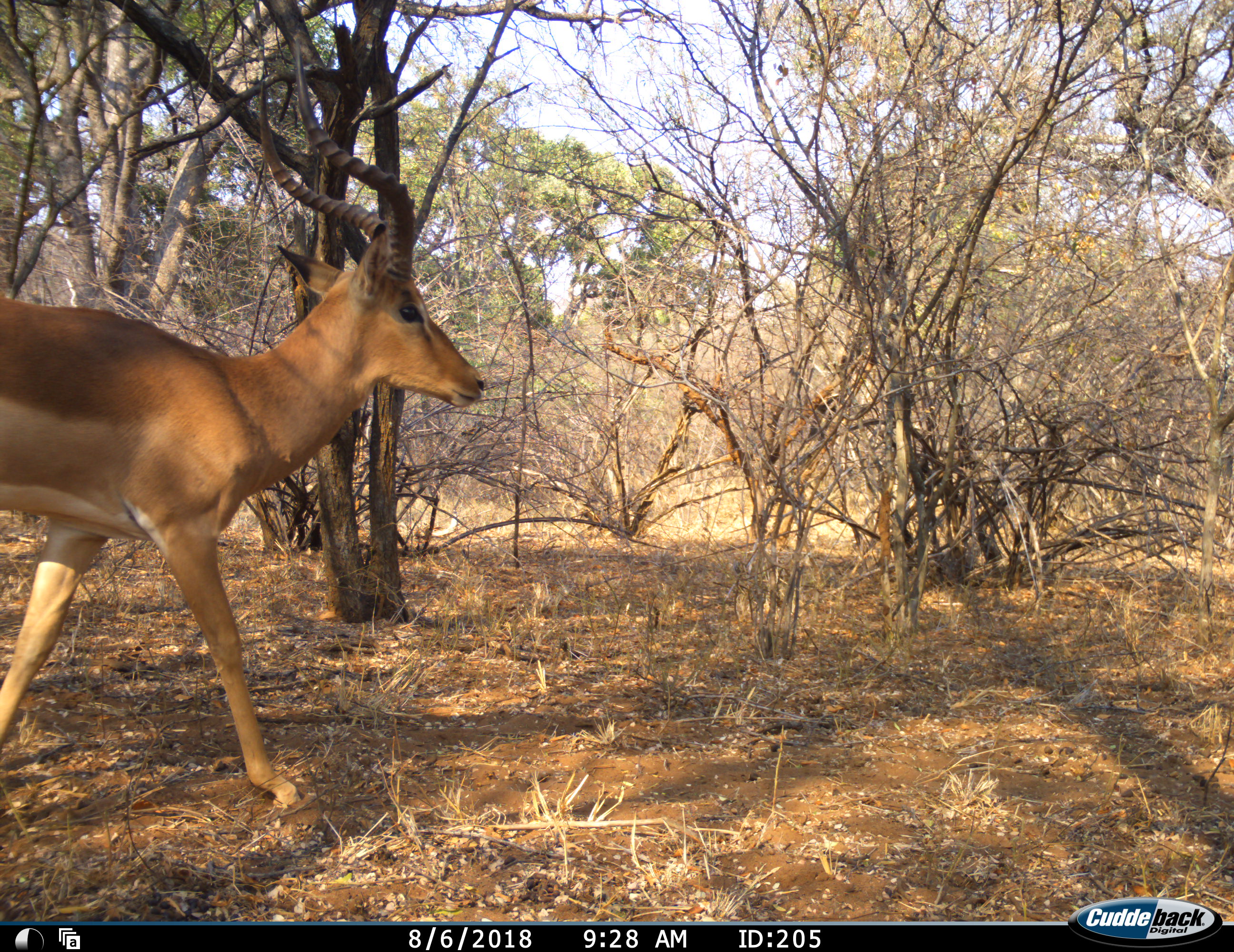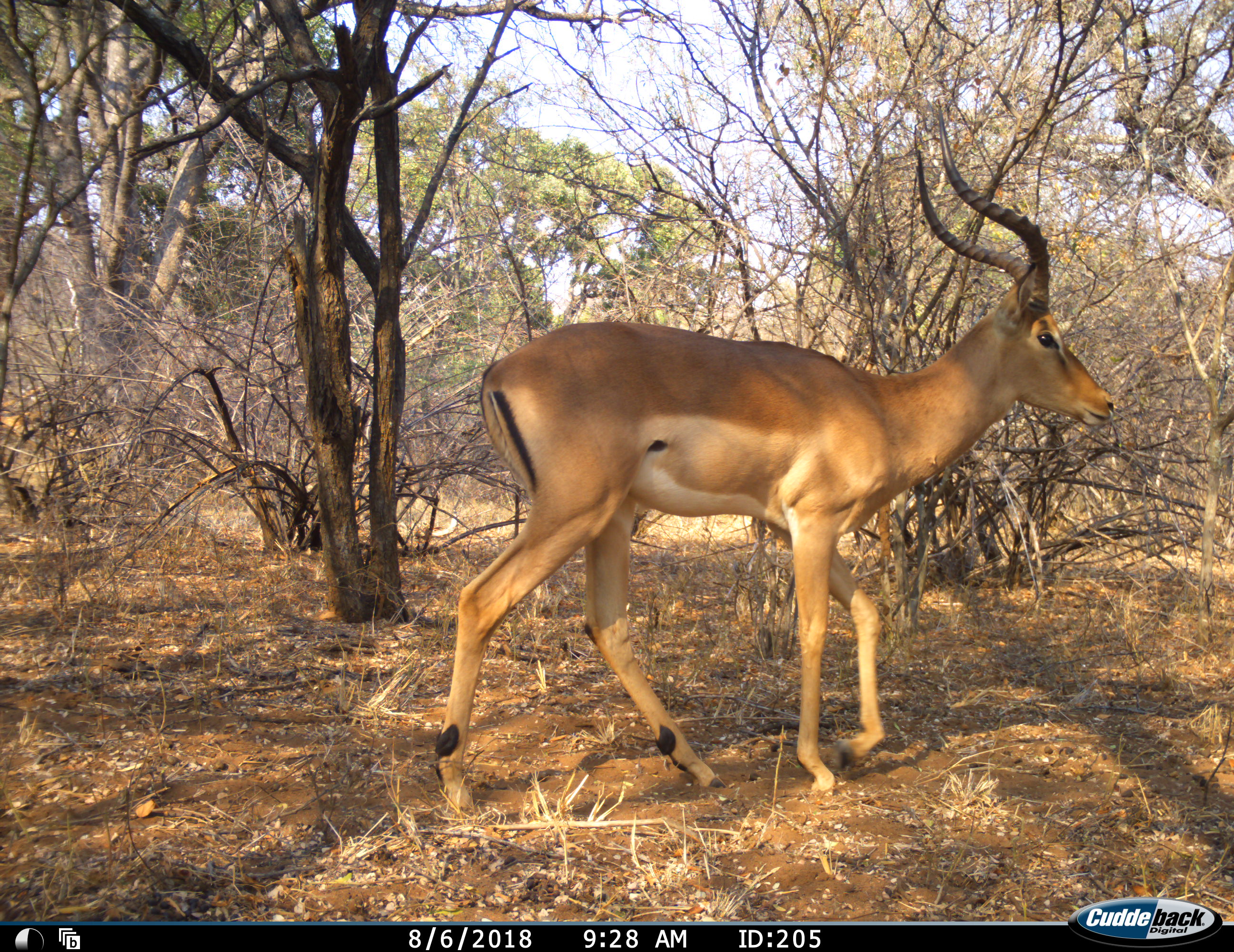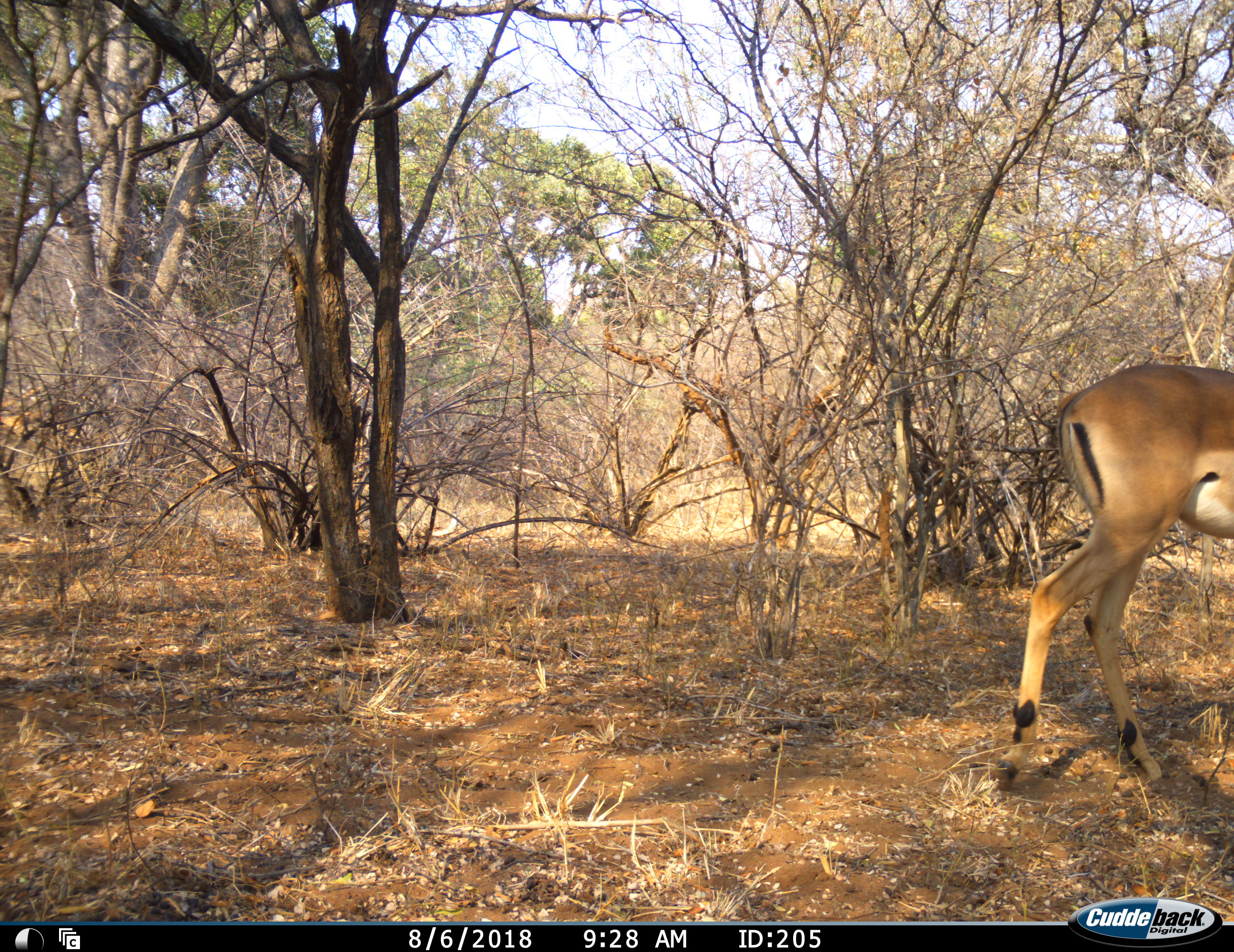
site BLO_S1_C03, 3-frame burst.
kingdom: Animalia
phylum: Chordata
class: Mammalia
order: Artiodactyla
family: Bovidae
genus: Aepyceros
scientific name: Aepyceros melampus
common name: impala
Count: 1.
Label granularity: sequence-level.